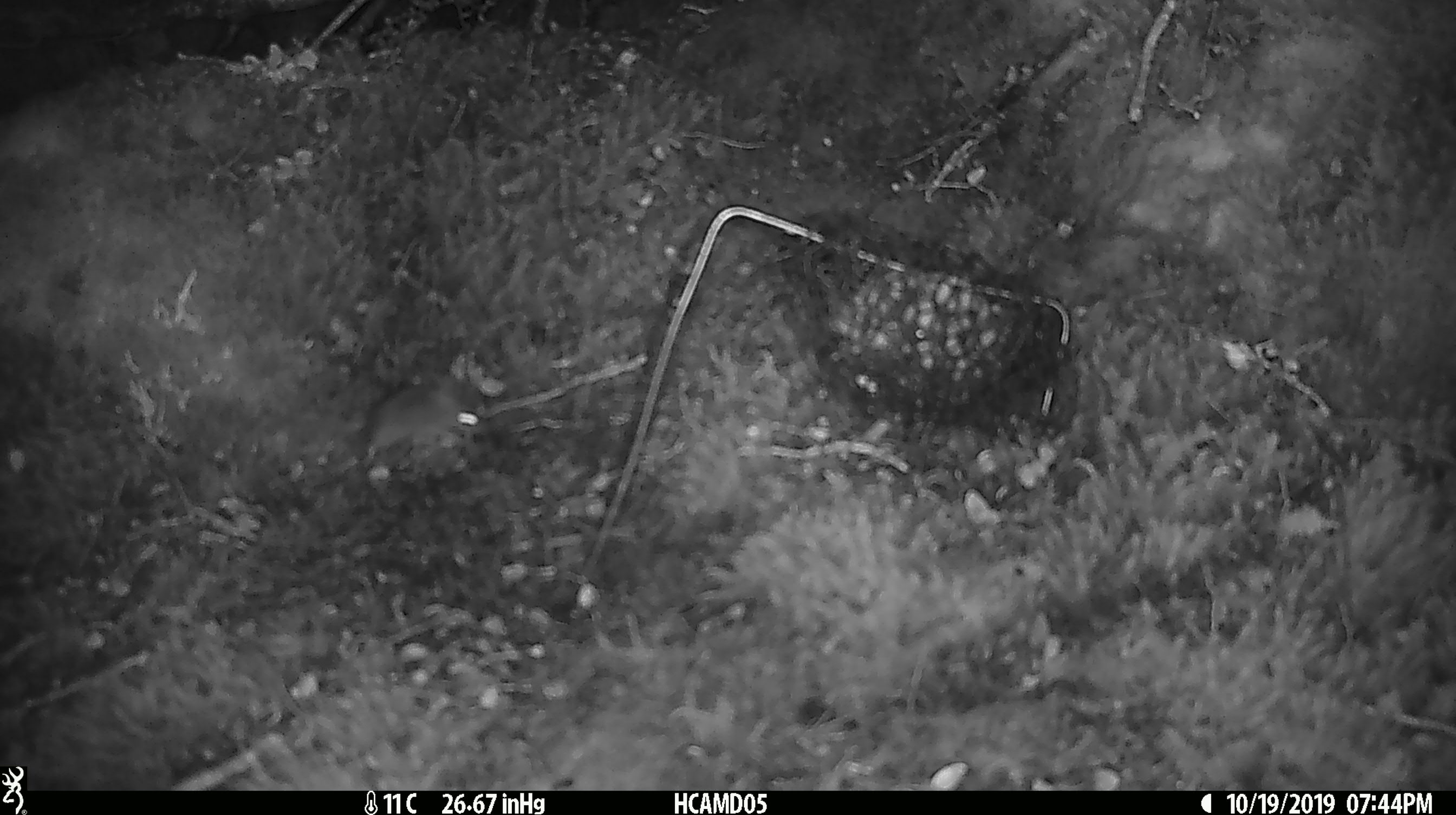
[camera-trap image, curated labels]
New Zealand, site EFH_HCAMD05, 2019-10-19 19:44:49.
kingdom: Animalia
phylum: Chordata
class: Mammalia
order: Rodentia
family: Muridae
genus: Mus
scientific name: Mus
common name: mouse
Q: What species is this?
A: Mouse (Mus).